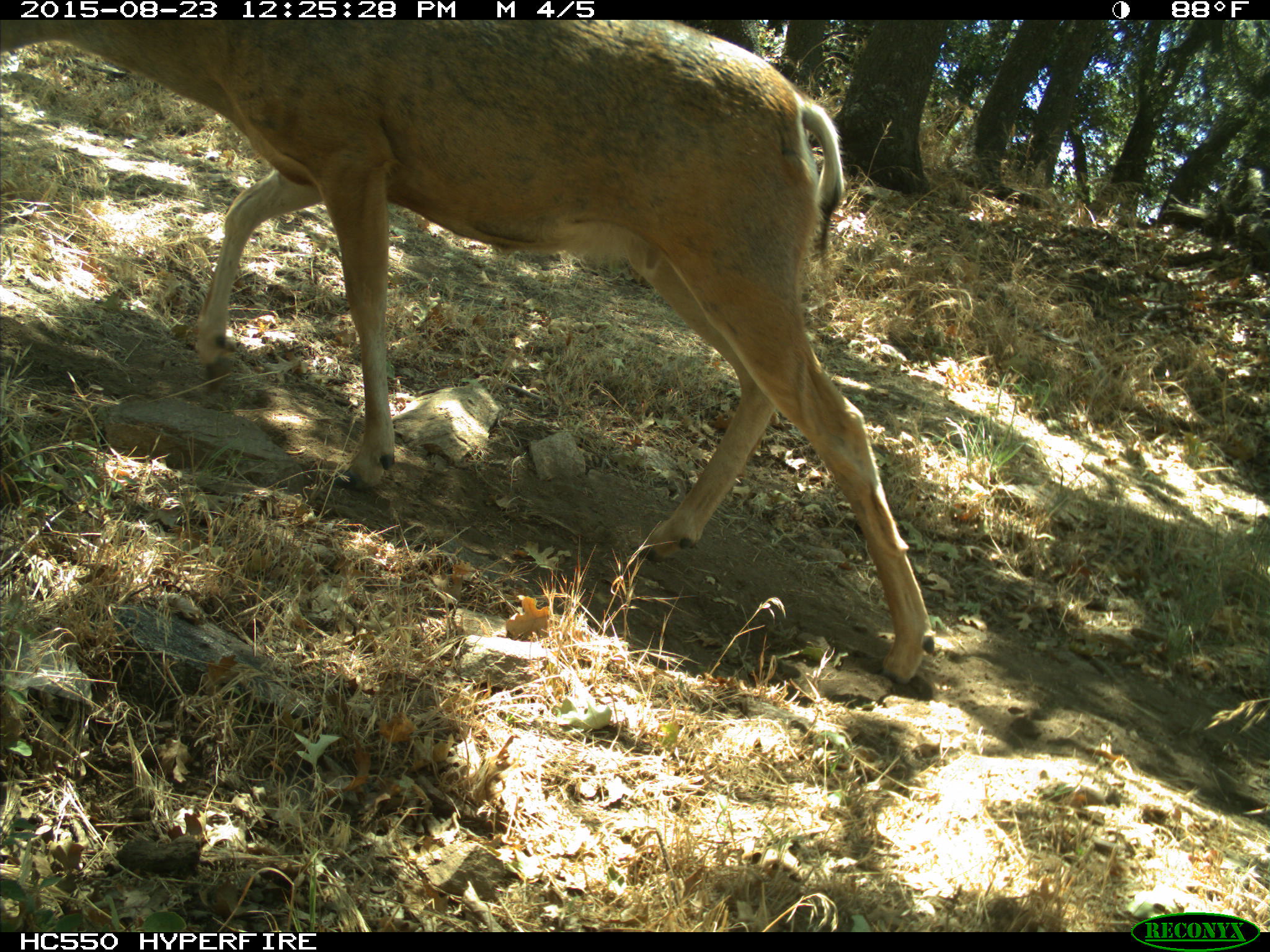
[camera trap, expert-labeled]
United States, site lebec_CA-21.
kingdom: Animalia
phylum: Chordata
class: Mammalia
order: Artiodactyla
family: Cervidae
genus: Odocoileus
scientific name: Odocoileus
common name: deer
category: unidentified deer